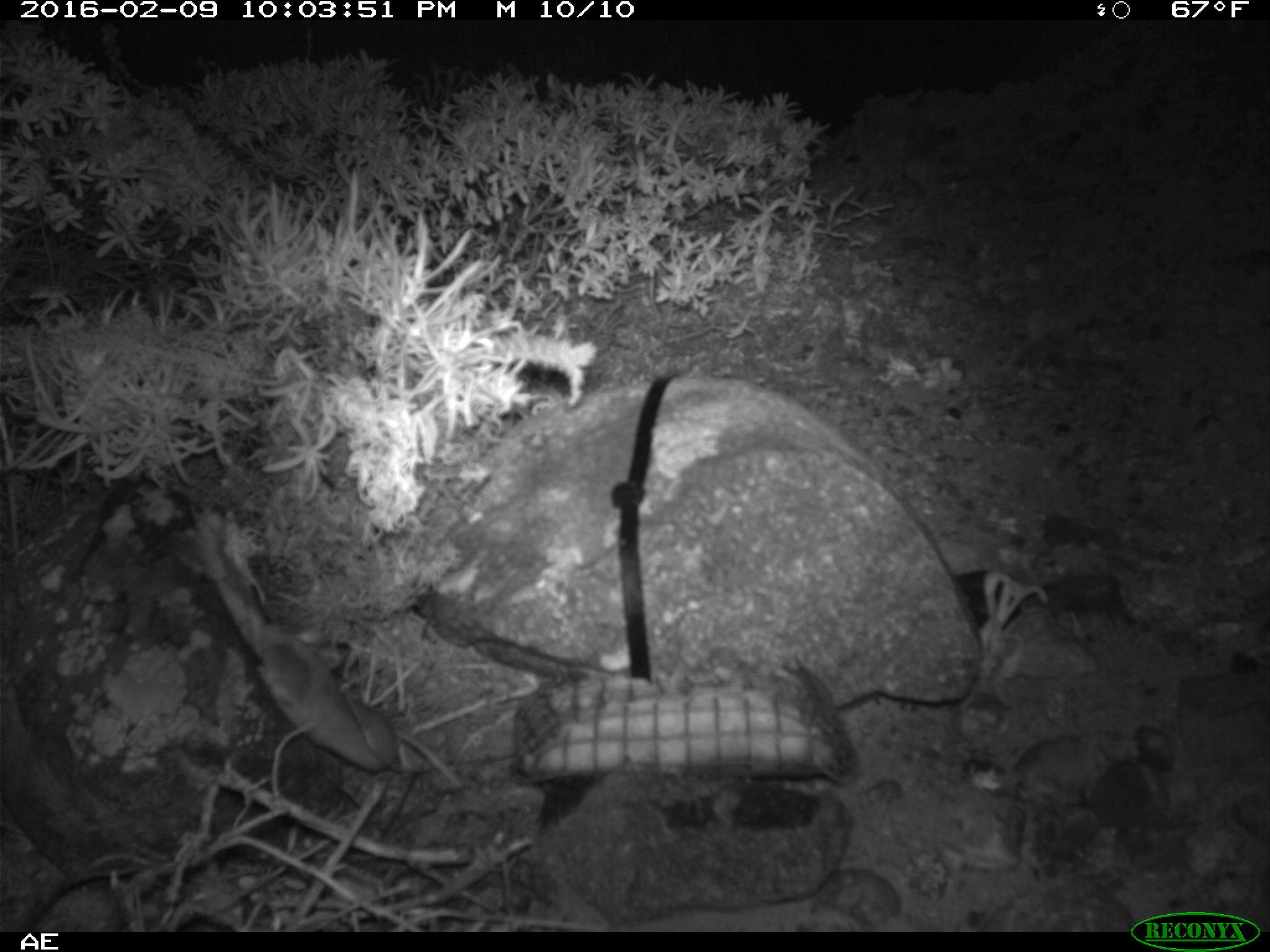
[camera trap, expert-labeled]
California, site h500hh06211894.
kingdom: Animalia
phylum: Chordata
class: Mammalia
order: Rodentia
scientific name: Rodentia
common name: rodent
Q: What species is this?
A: Rodent (Rodentia).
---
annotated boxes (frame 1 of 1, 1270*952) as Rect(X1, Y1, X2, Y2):
rodent: Rect(255, 632, 461, 790)